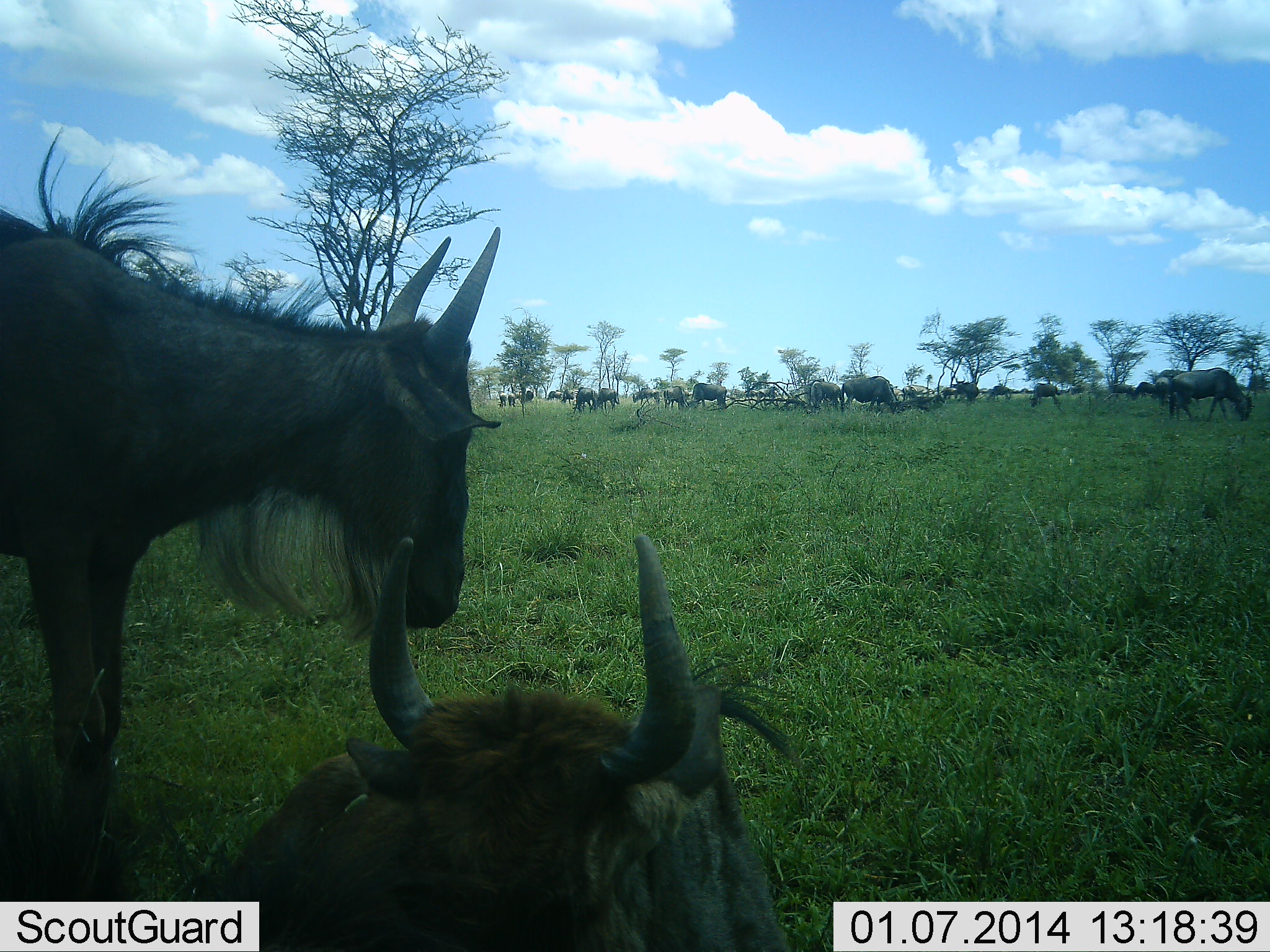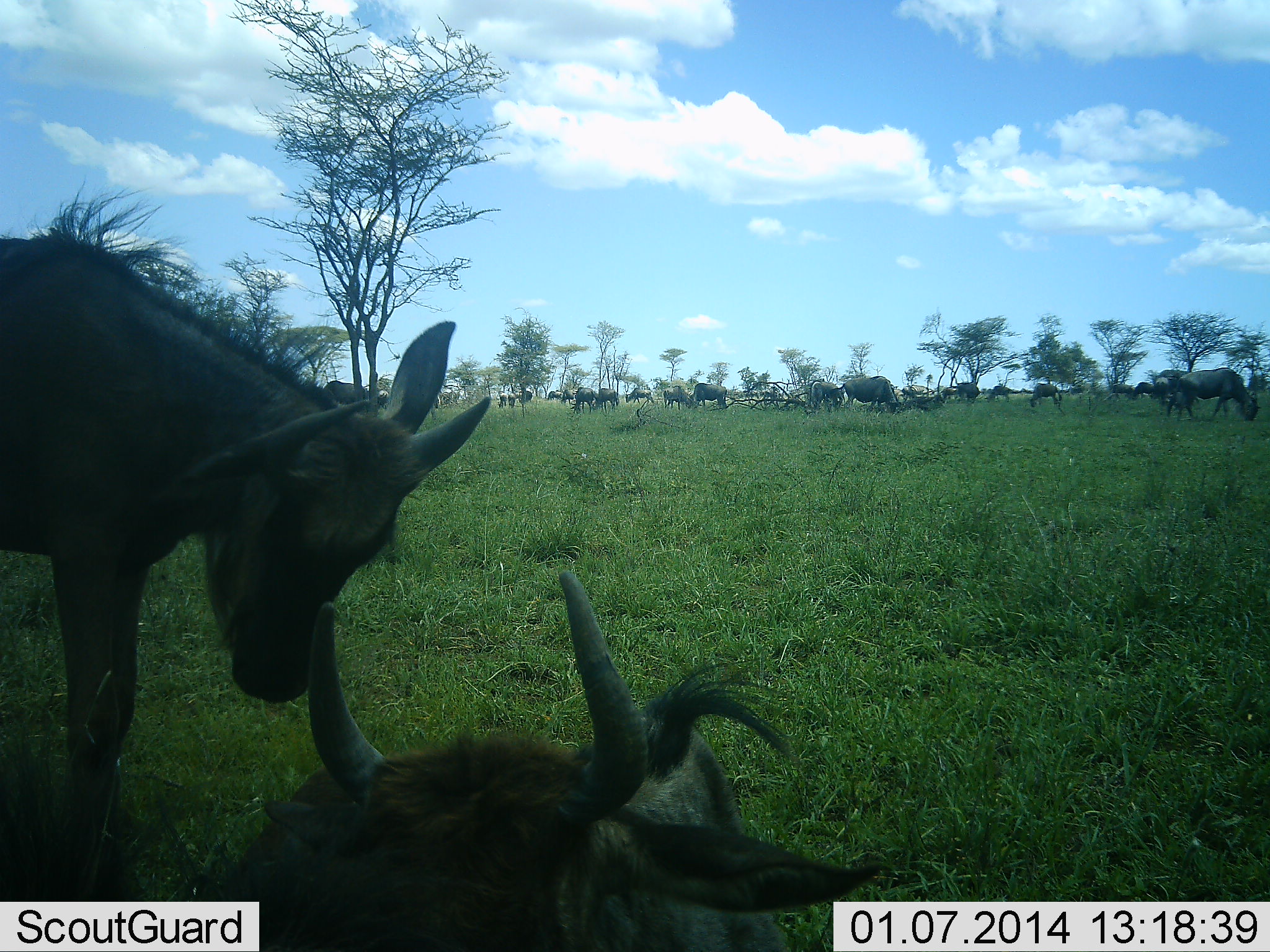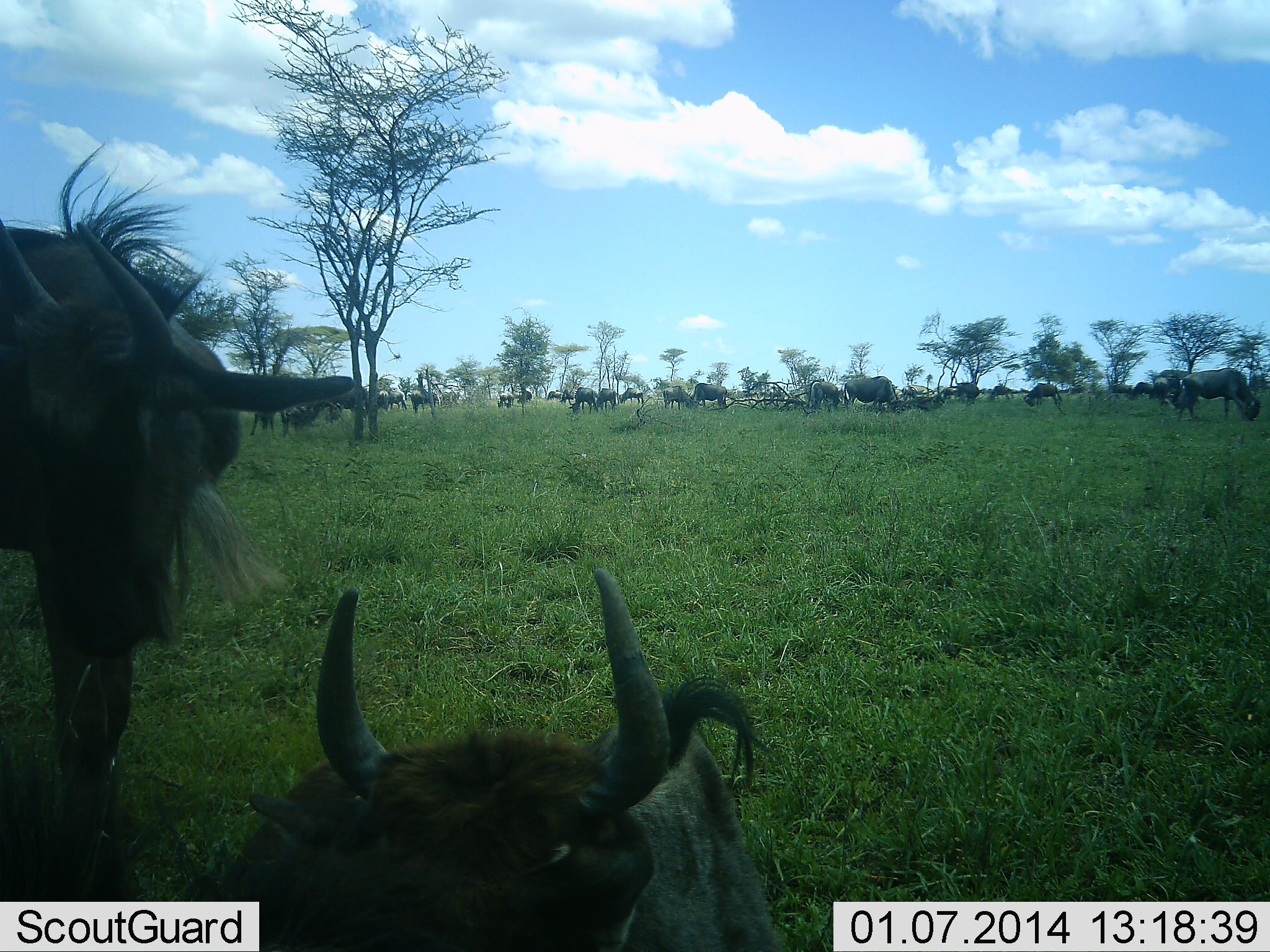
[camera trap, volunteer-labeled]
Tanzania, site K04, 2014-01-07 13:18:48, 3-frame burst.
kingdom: Animalia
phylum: Chordata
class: Mammalia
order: Artiodactyla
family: Bovidae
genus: Connochaetes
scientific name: Connochaetes taurinus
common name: blue wildebeest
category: wildebeest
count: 11-50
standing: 58%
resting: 79%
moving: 42%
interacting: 27%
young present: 24%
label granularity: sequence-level